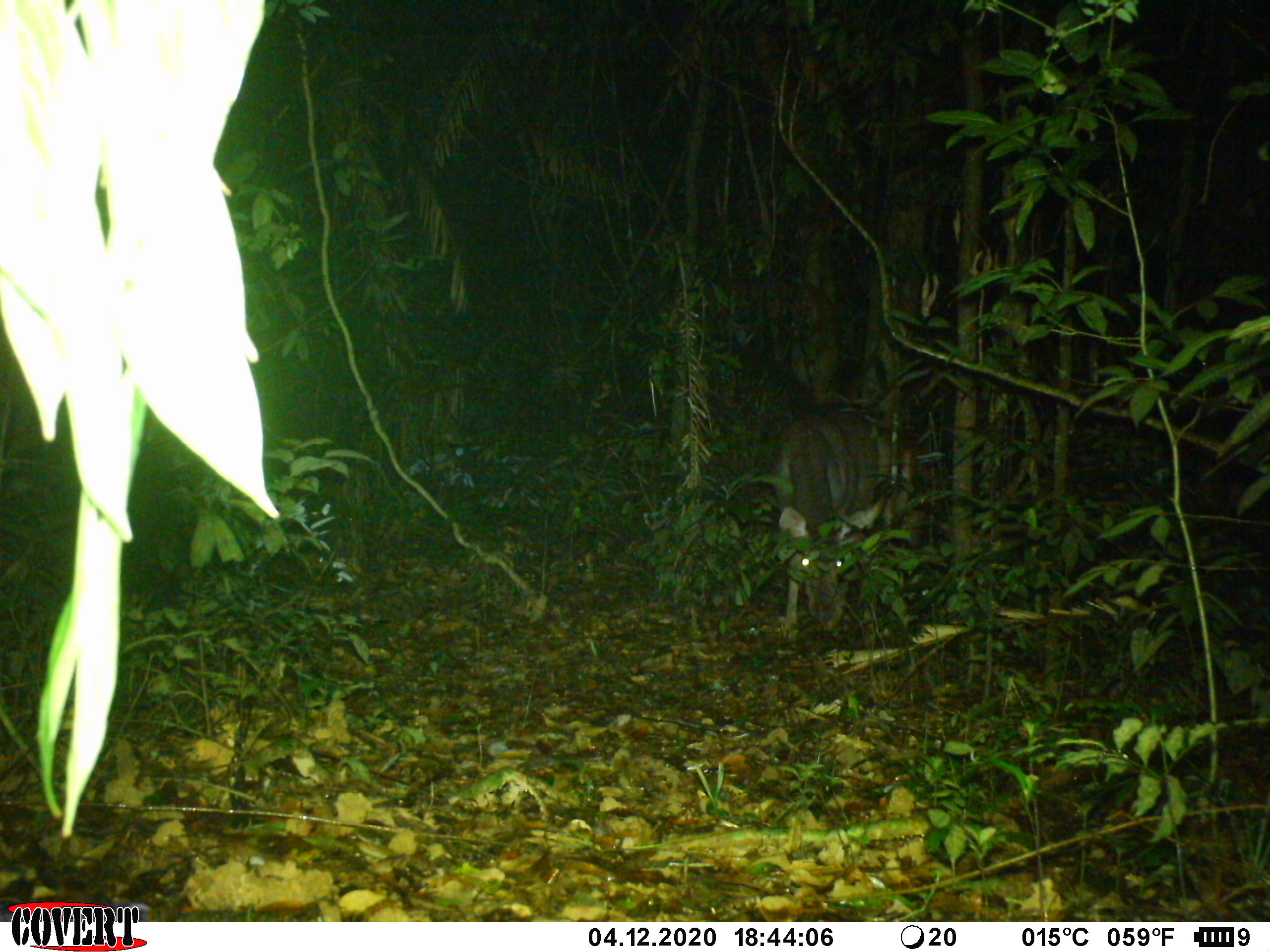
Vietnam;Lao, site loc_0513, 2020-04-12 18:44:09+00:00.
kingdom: Animalia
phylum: Chordata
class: Mammalia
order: Artiodactyla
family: Cervidae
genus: Rusa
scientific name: Rusa unicolor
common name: sambar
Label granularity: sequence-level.